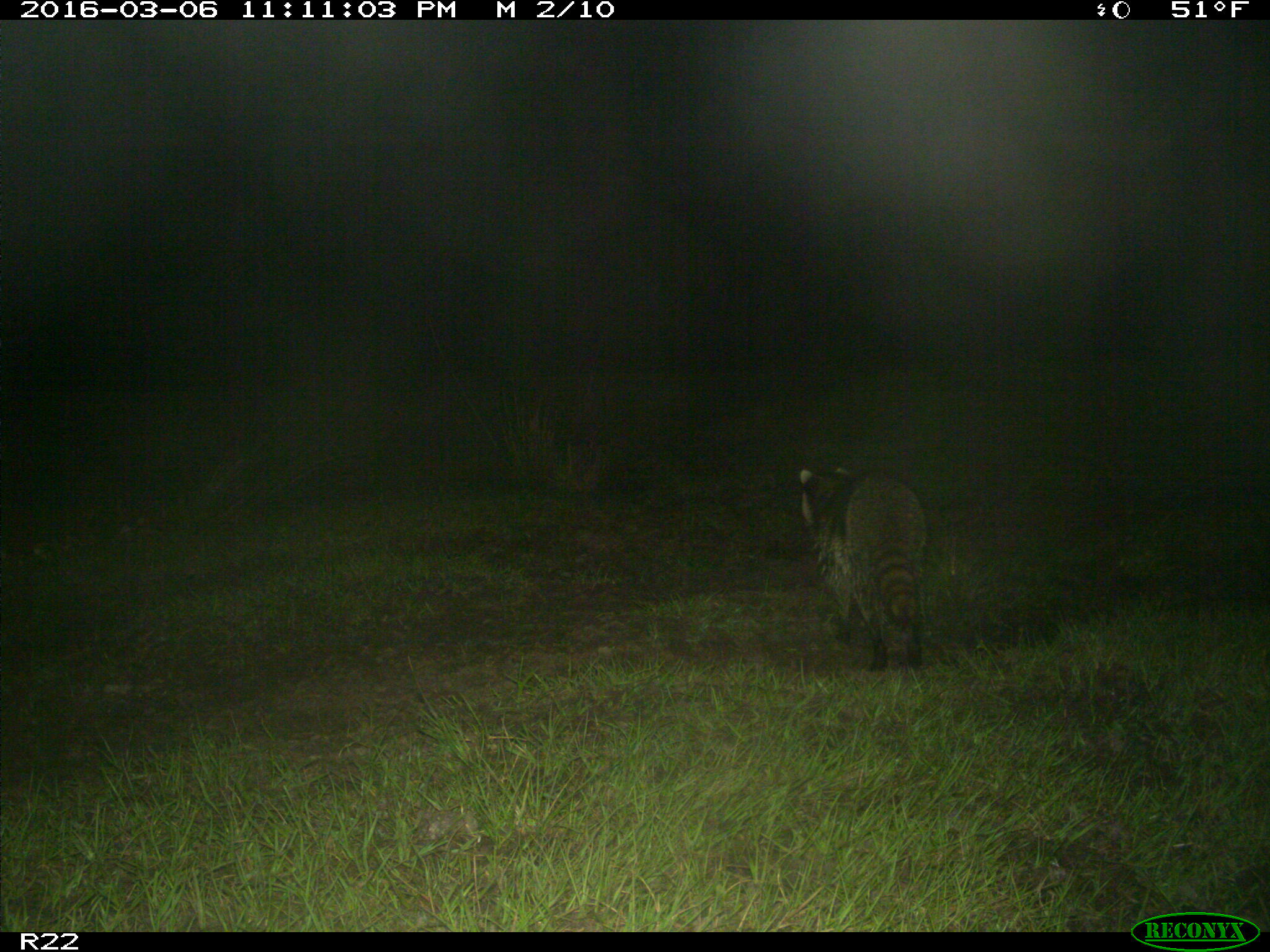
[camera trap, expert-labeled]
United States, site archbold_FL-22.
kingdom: Animalia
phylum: Chordata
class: Mammalia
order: Carnivora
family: Procyonidae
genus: Procyon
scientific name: Procyon lotor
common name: common raccoon